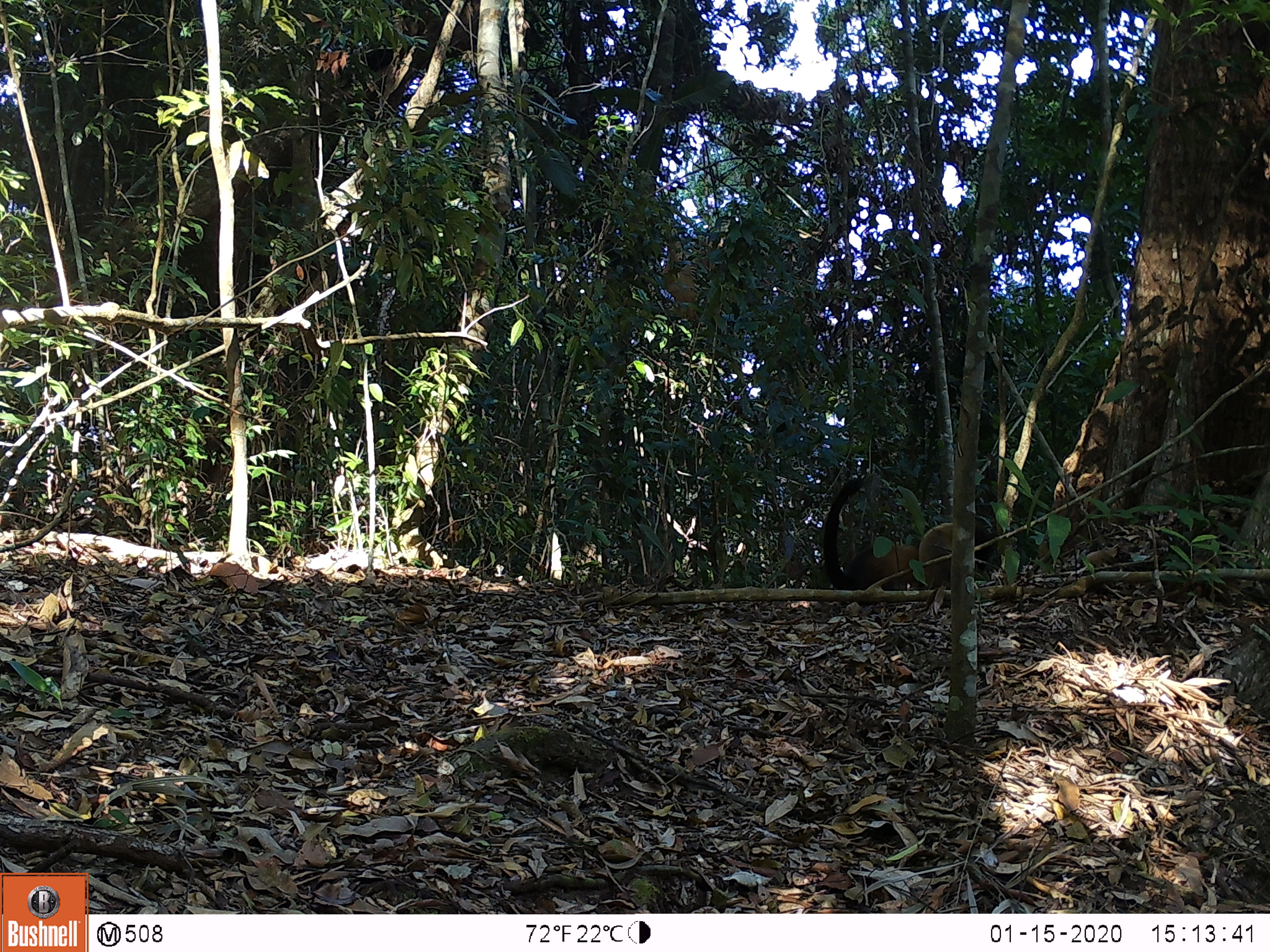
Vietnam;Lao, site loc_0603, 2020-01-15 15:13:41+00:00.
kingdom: Animalia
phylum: Chordata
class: Mammalia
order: Carnivora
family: Mustelidae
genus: Martes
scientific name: Martes flavigula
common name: yellow-throated marten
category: yellow throated marten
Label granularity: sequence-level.